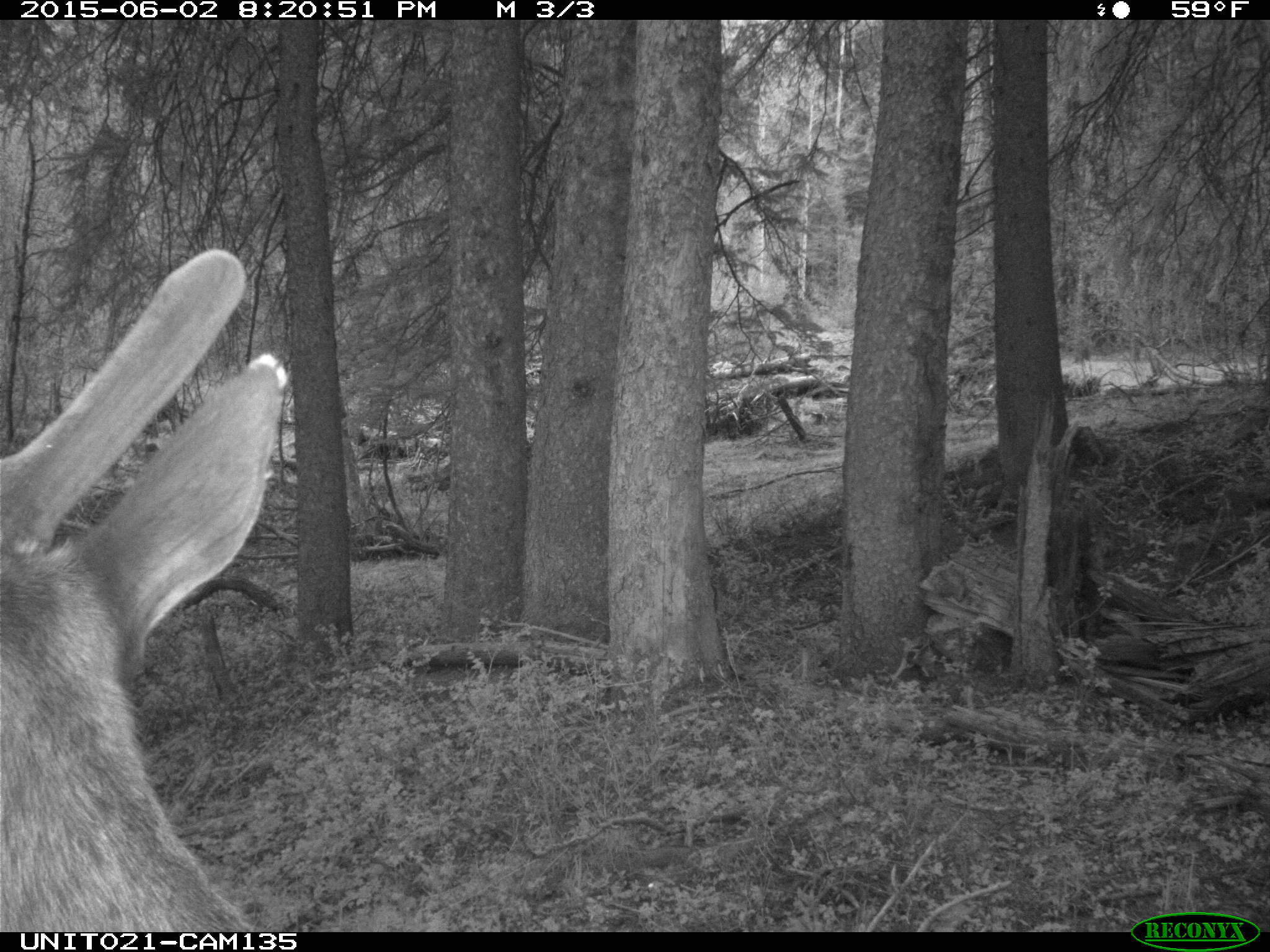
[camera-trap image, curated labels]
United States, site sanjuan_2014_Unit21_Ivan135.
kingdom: Animalia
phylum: Chordata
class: Mammalia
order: Artiodactyla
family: Cervidae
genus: Cervus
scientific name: Cervus elaphus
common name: red deer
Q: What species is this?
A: Cervus elaphus (red deer).